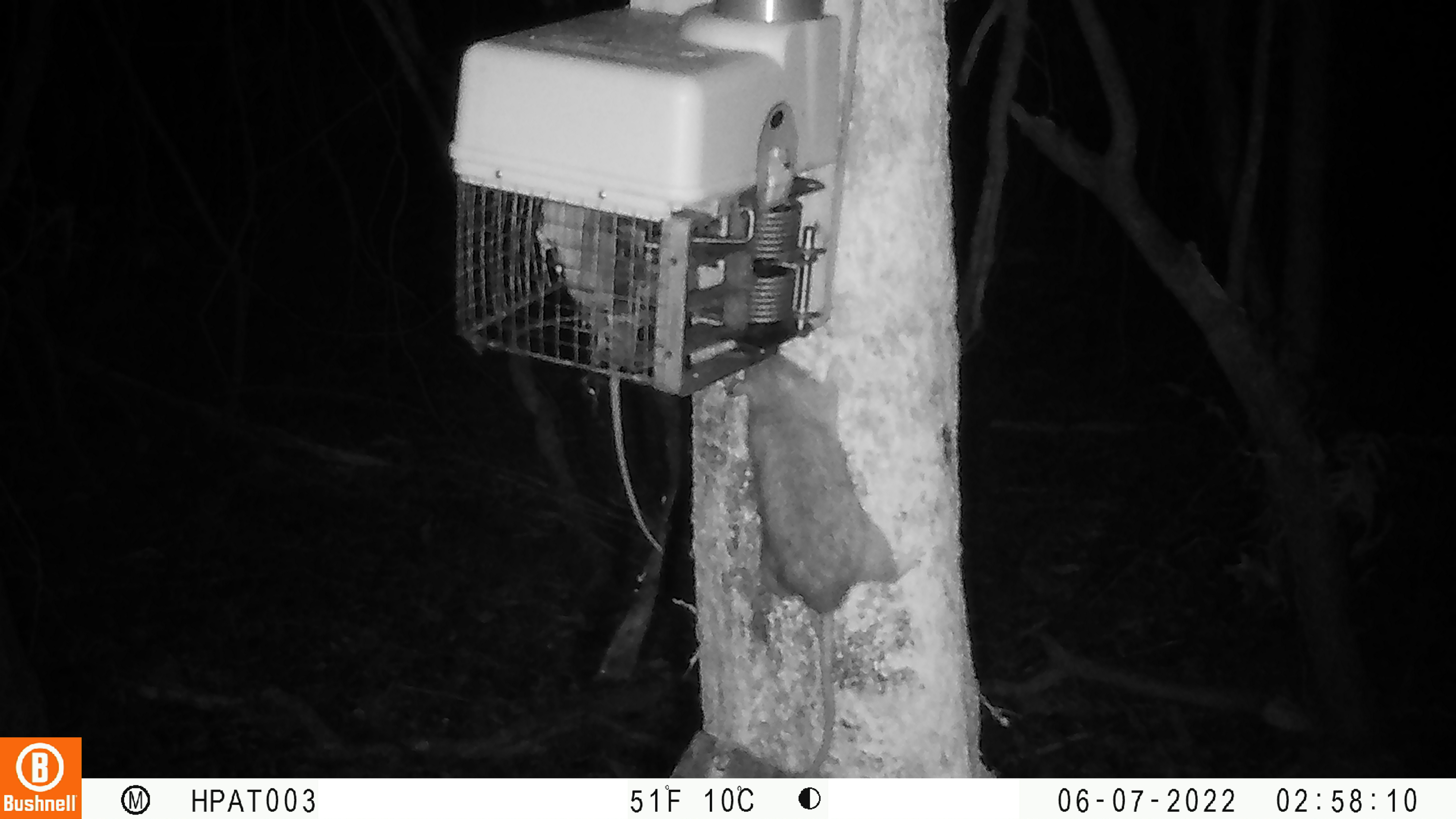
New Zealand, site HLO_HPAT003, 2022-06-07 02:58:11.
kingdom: Animalia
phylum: Chordata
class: Mammalia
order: Rodentia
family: Muridae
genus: Rattus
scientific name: Rattus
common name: rat